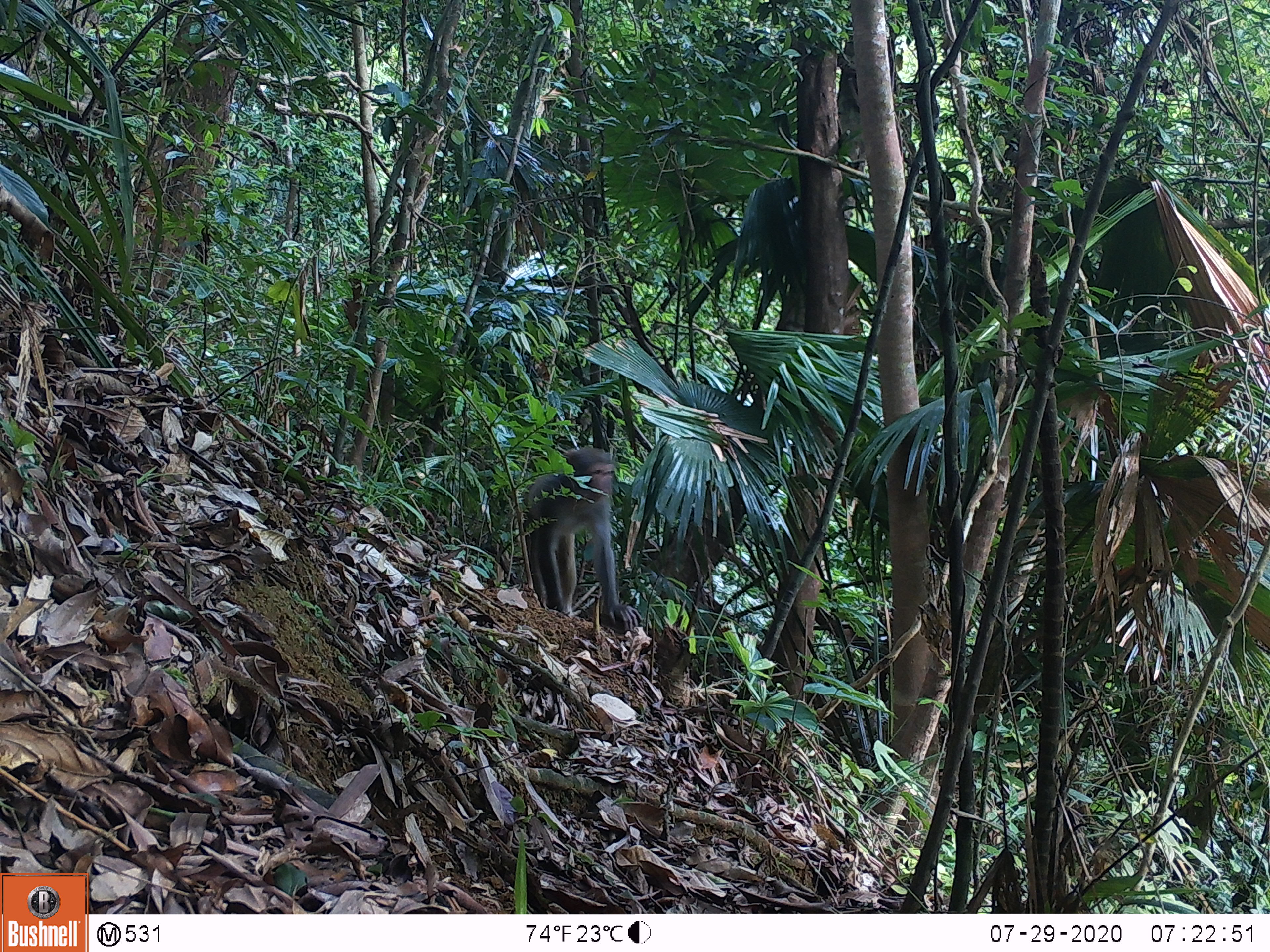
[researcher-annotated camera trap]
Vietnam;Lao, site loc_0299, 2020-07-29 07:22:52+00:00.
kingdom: Animalia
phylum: Chordata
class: Mammalia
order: Primates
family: Cercopithecidae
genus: Macaca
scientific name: Macaca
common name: macaques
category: assam or rhesus macaque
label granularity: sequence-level